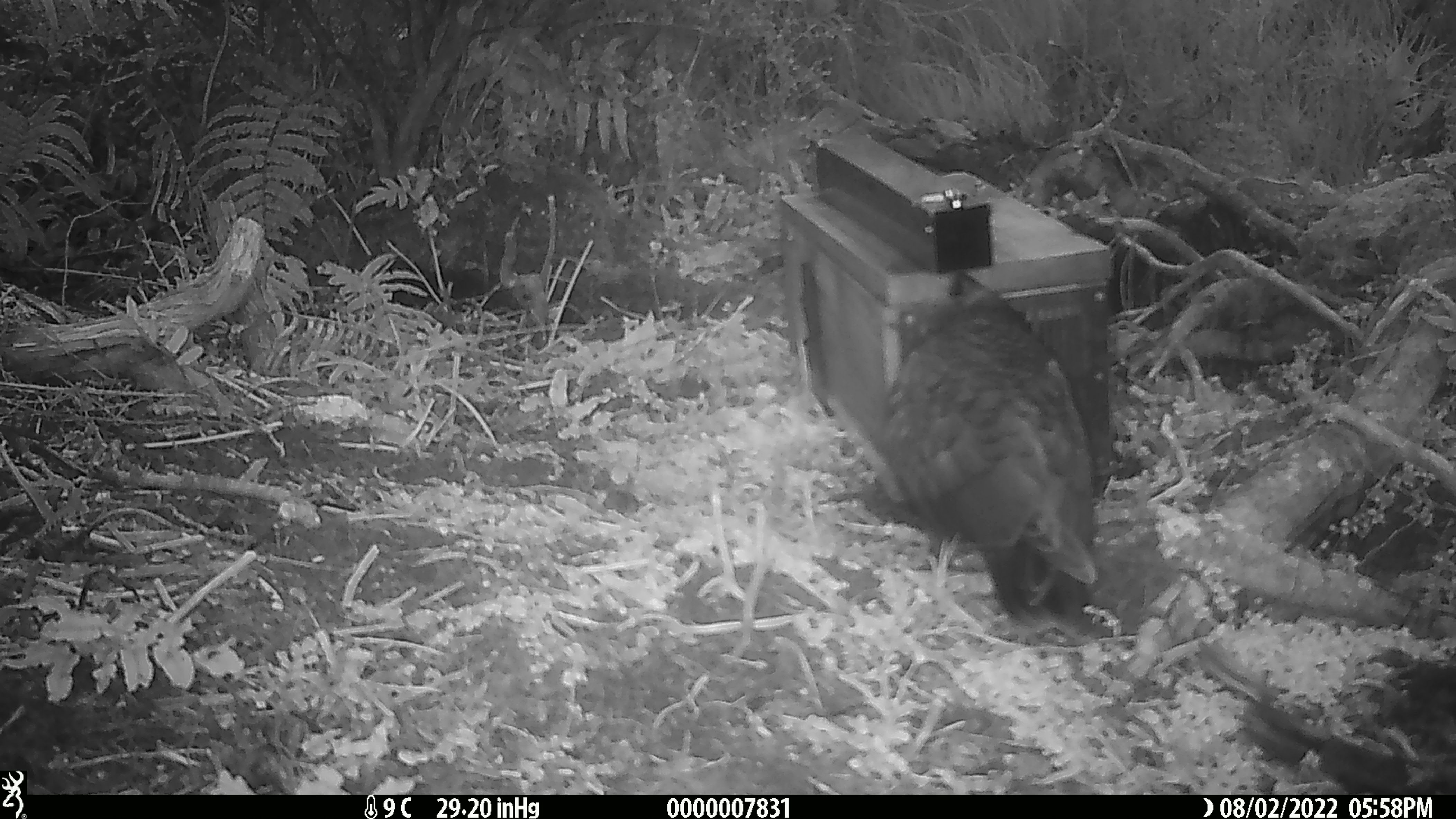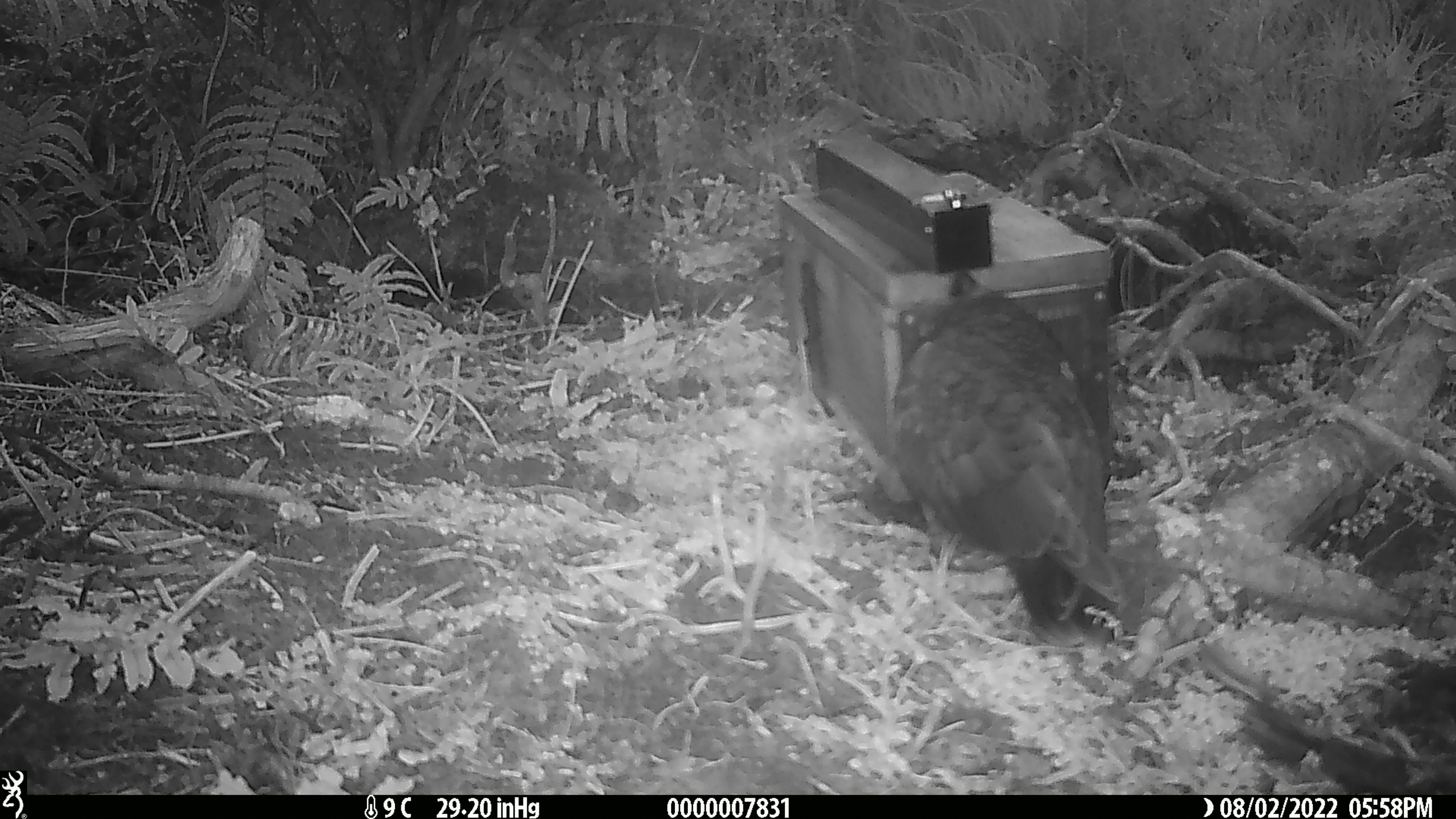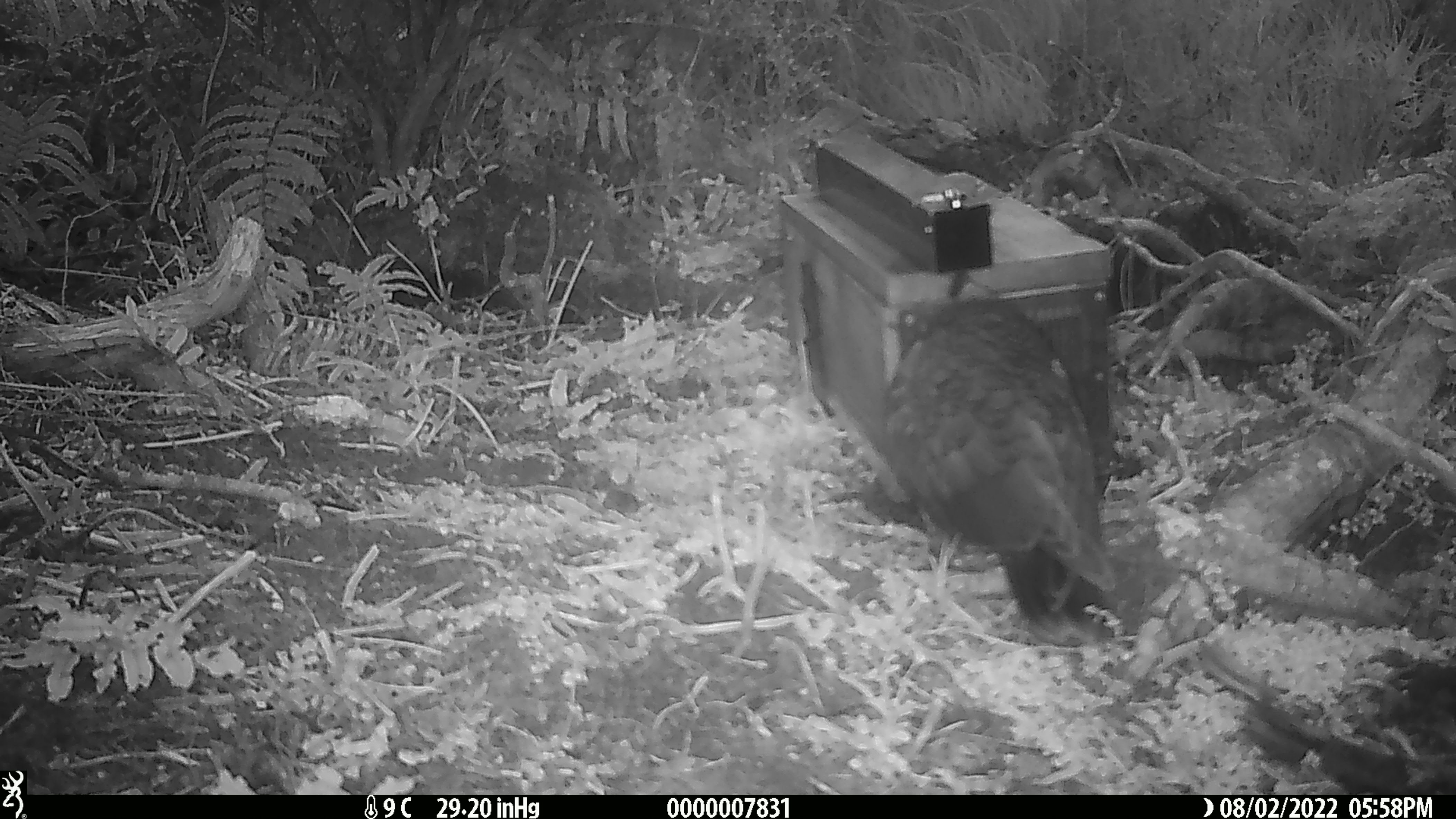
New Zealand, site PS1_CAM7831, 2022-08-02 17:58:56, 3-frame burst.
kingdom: Animalia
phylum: Chordata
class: Aves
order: Psittaciformes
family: Strigopidae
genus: Nestor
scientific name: Nestor notabilis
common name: kea